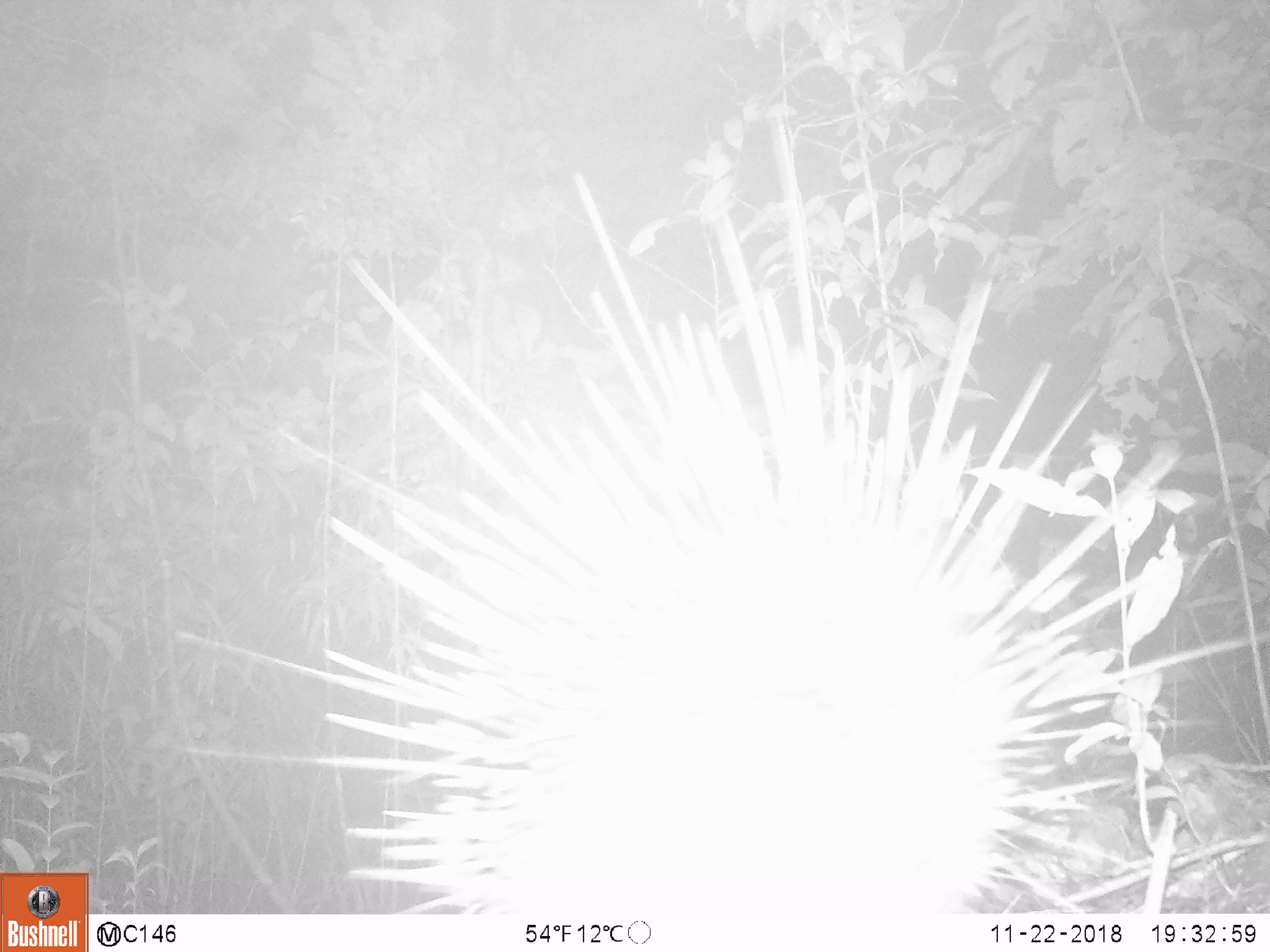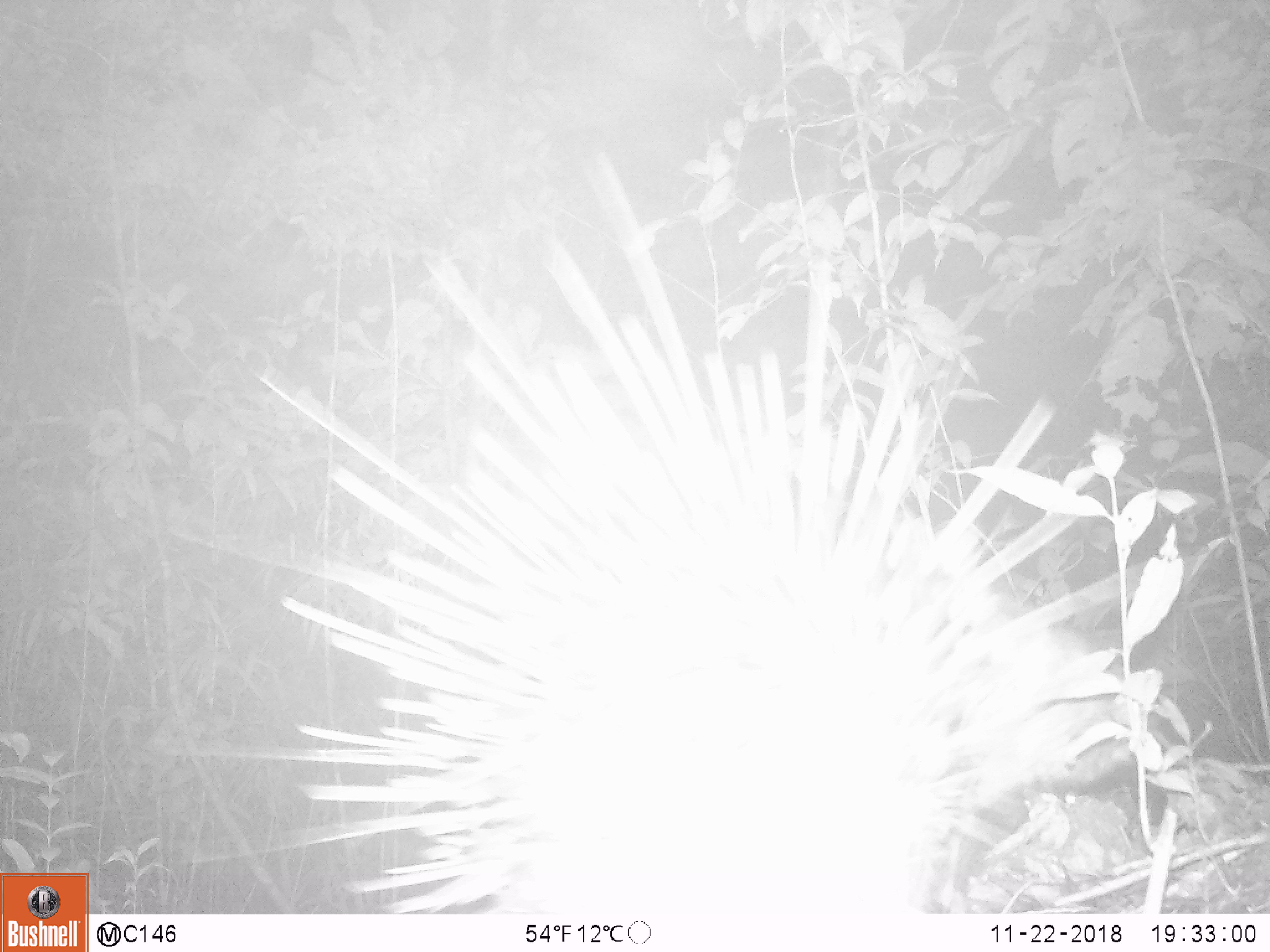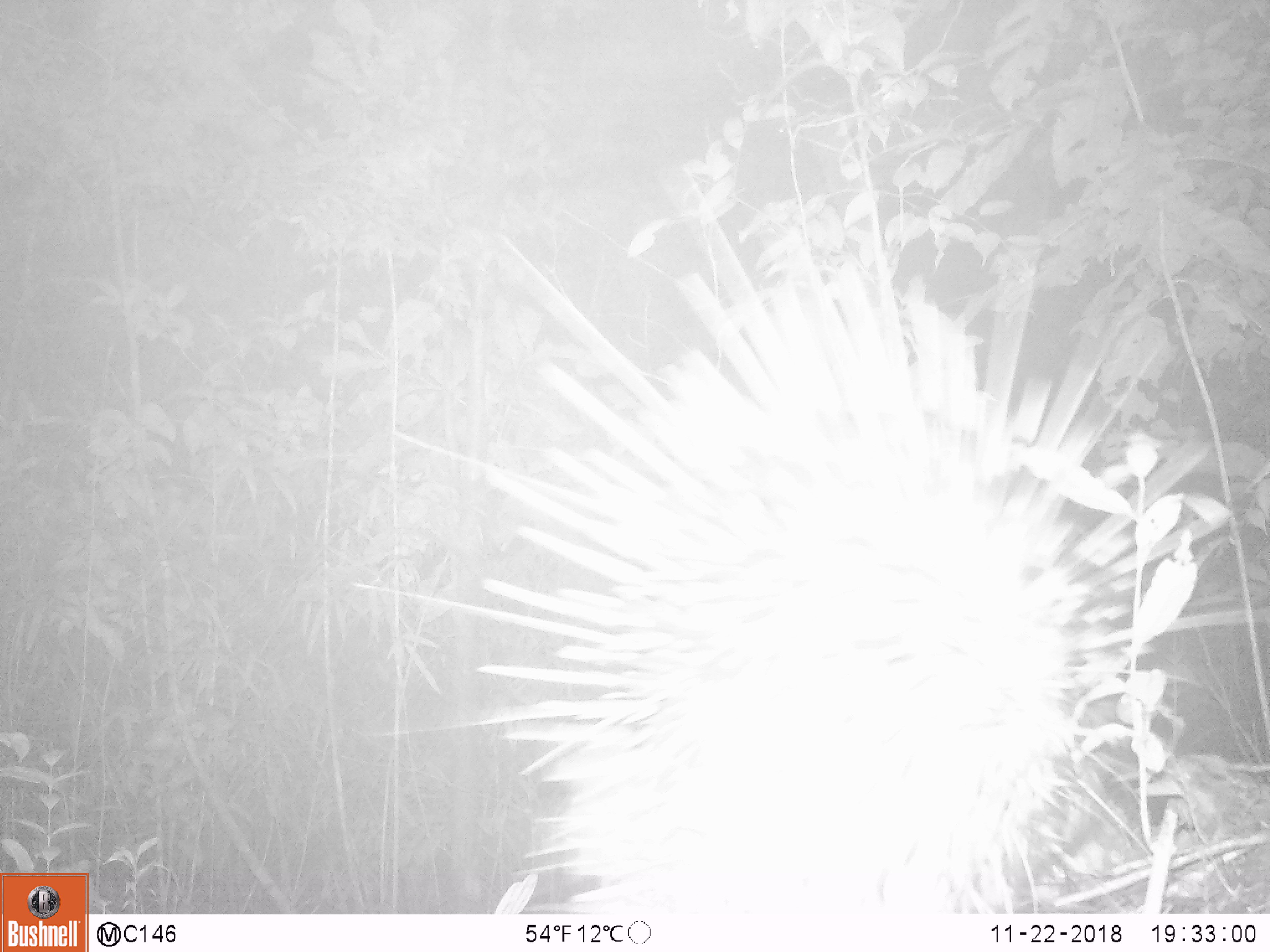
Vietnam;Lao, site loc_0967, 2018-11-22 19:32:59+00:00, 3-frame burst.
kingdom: Animalia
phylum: Chordata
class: Mammalia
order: Rodentia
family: Hystricidae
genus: Hystrix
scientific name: Hystrix brachyura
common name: malayan porcupine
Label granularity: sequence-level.